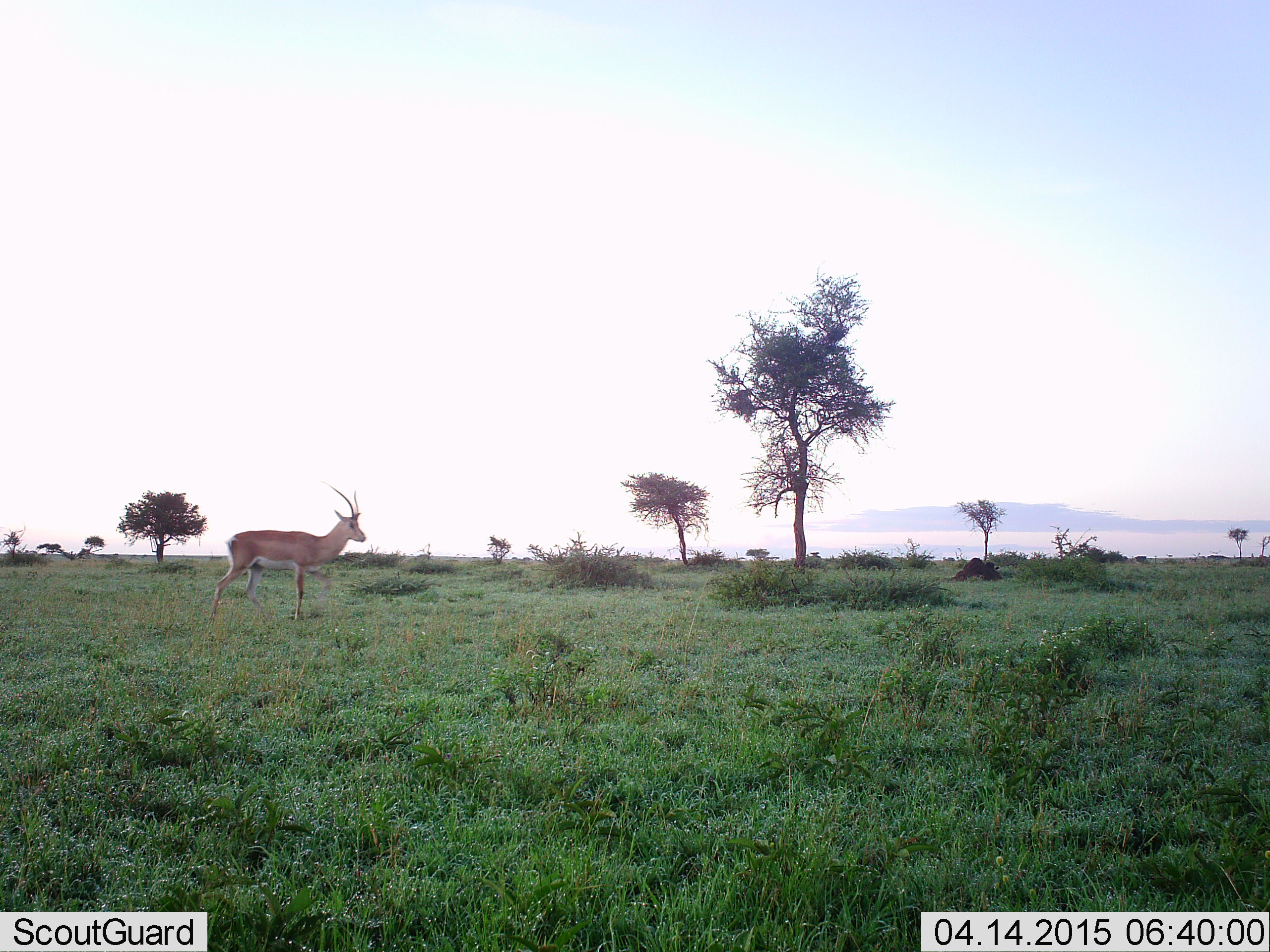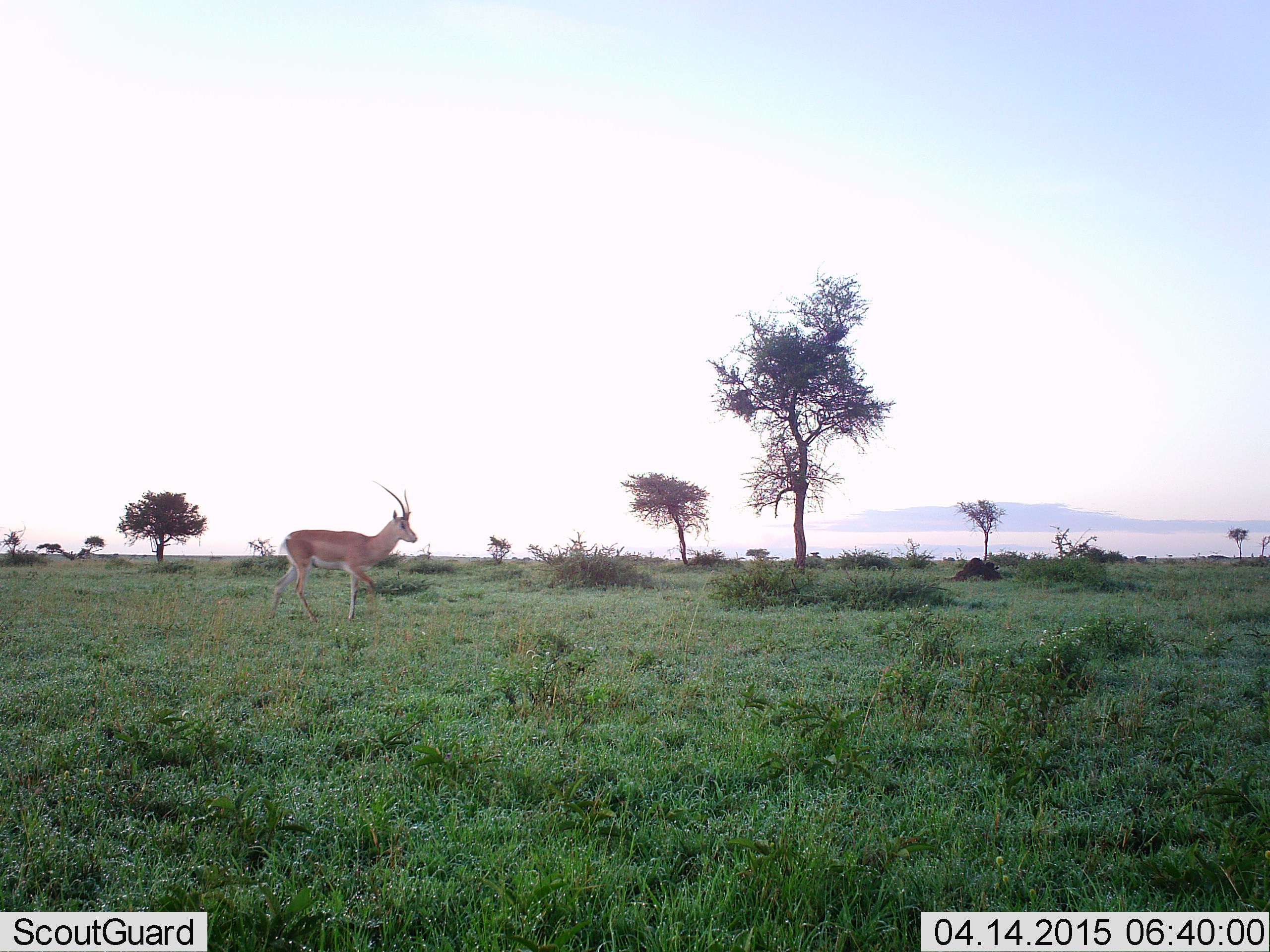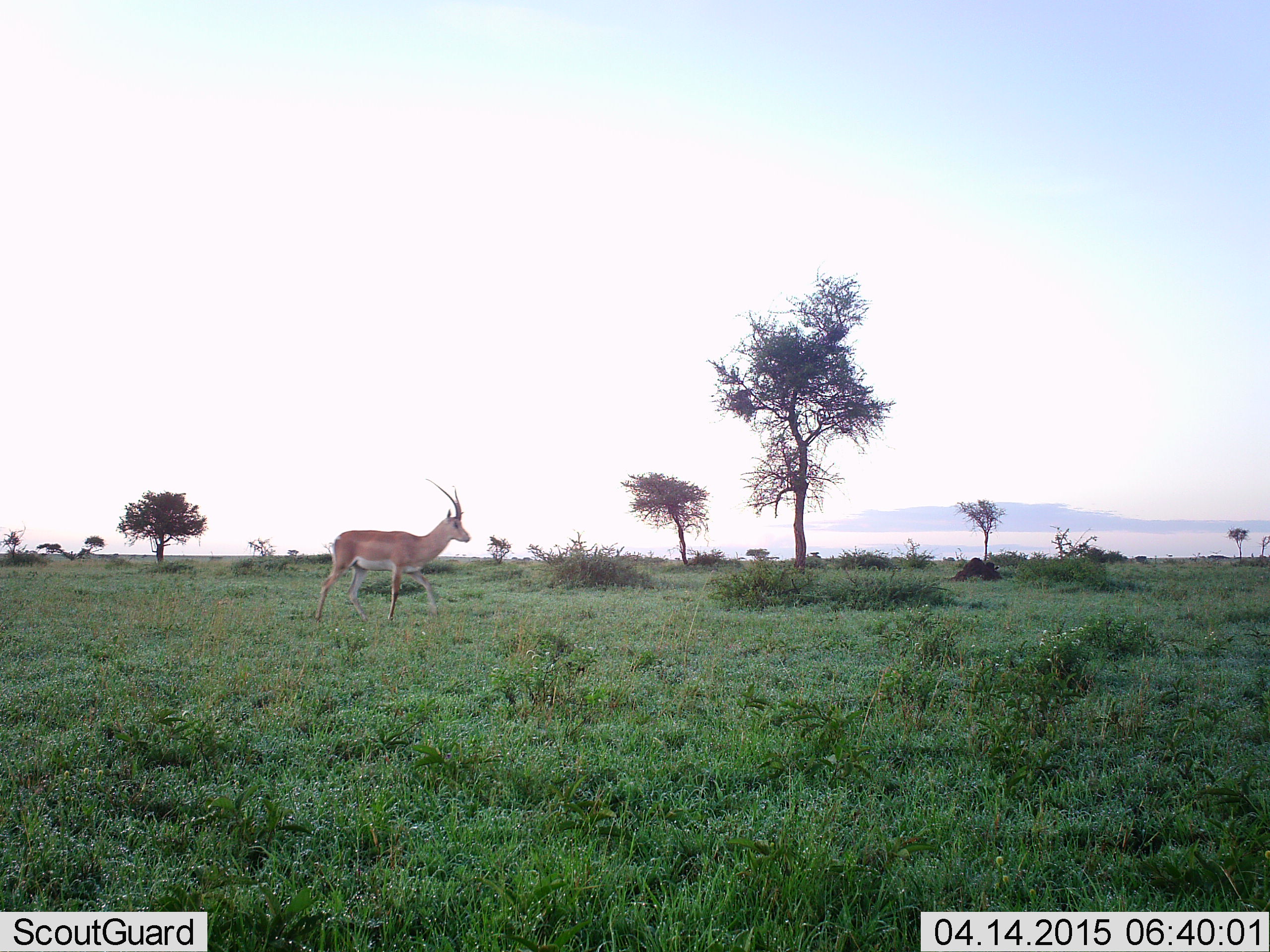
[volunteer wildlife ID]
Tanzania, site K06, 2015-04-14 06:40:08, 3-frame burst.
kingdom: Animalia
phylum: Chordata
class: Mammalia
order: Artiodactyla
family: Bovidae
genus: Nanger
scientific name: Nanger granti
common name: grant's gazelle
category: gazellegrants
Gazellegrants (grant's gazelle) (Nanger granti), count 1. Behavior (volunteer vote fractions): standing 0%, resting 0%, moving 100%, interacting 0%. Young present (vote fraction): 0%. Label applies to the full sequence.